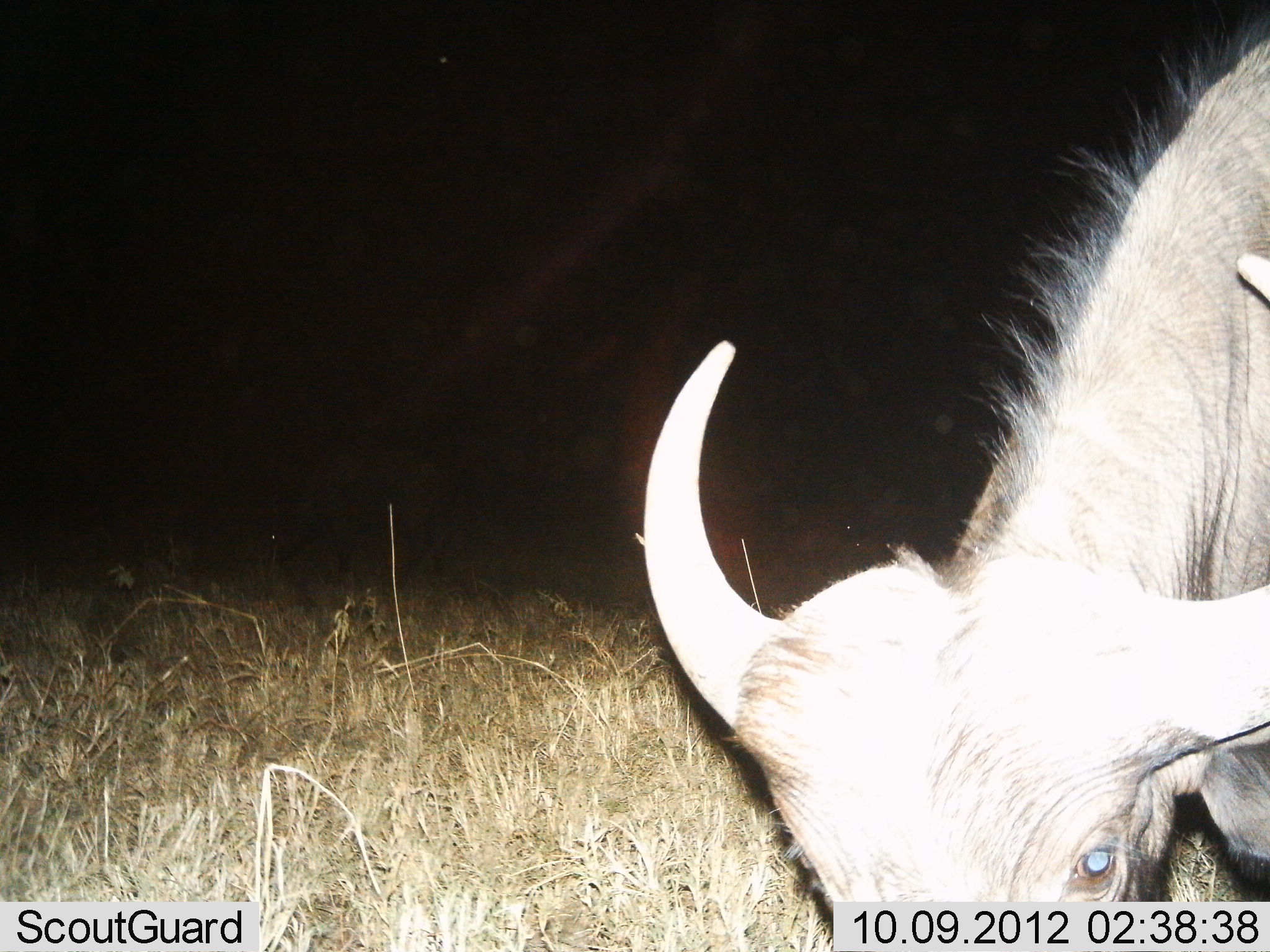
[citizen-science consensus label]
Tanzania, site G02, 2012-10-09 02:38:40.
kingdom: Animalia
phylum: Chordata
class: Mammalia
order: Artiodactyla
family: Bovidae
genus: Syncerus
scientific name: Syncerus caffer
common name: cape buffalo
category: buffalo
Buffalo (cape buffalo) (Syncerus caffer), count 1. Behavior (volunteer vote fractions): standing 30%, resting 0%, moving 0%, interacting 0%. Young present (vote fraction): 0%. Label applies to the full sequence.